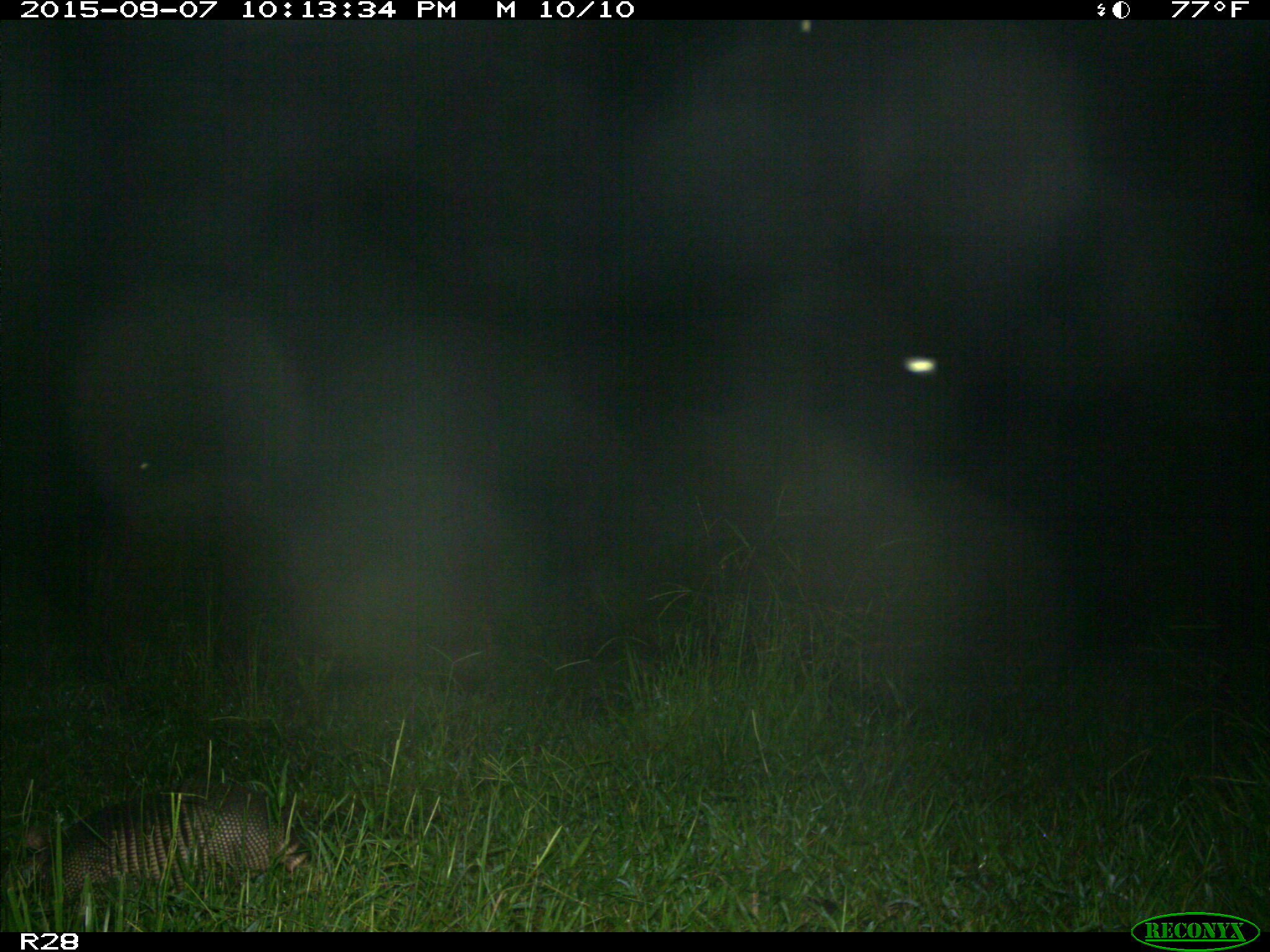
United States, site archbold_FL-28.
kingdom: Animalia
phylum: Chordata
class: Mammalia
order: Cingulata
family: Dasypodidae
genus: Dasypus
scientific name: Dasypus novemcinctus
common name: nine-banded armadillo